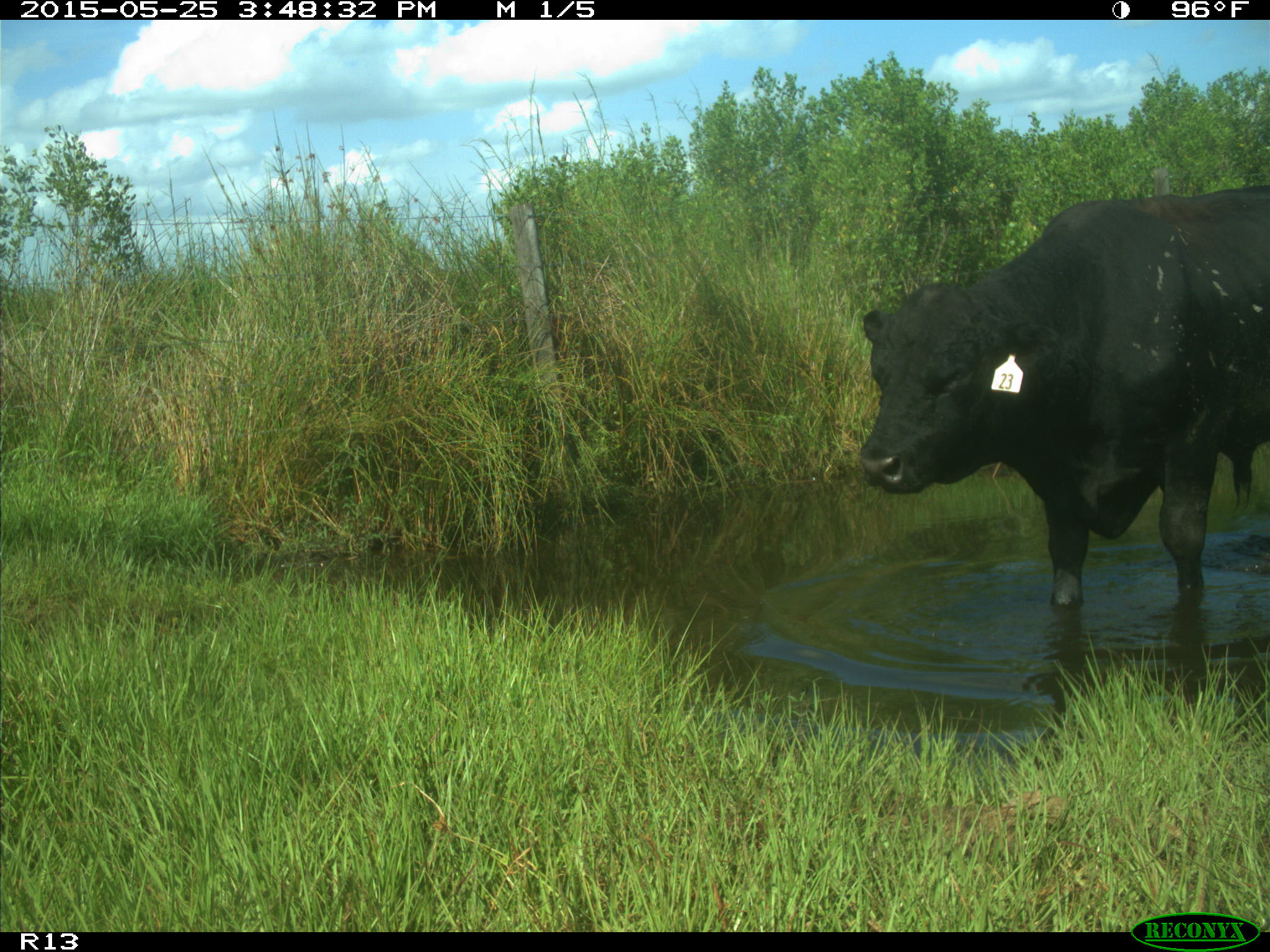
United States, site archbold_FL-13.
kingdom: Animalia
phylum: Chordata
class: Mammalia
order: Artiodactyla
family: Bovidae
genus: Bos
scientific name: Bos taurus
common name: domestic cow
Bos taurus (domestic cow).